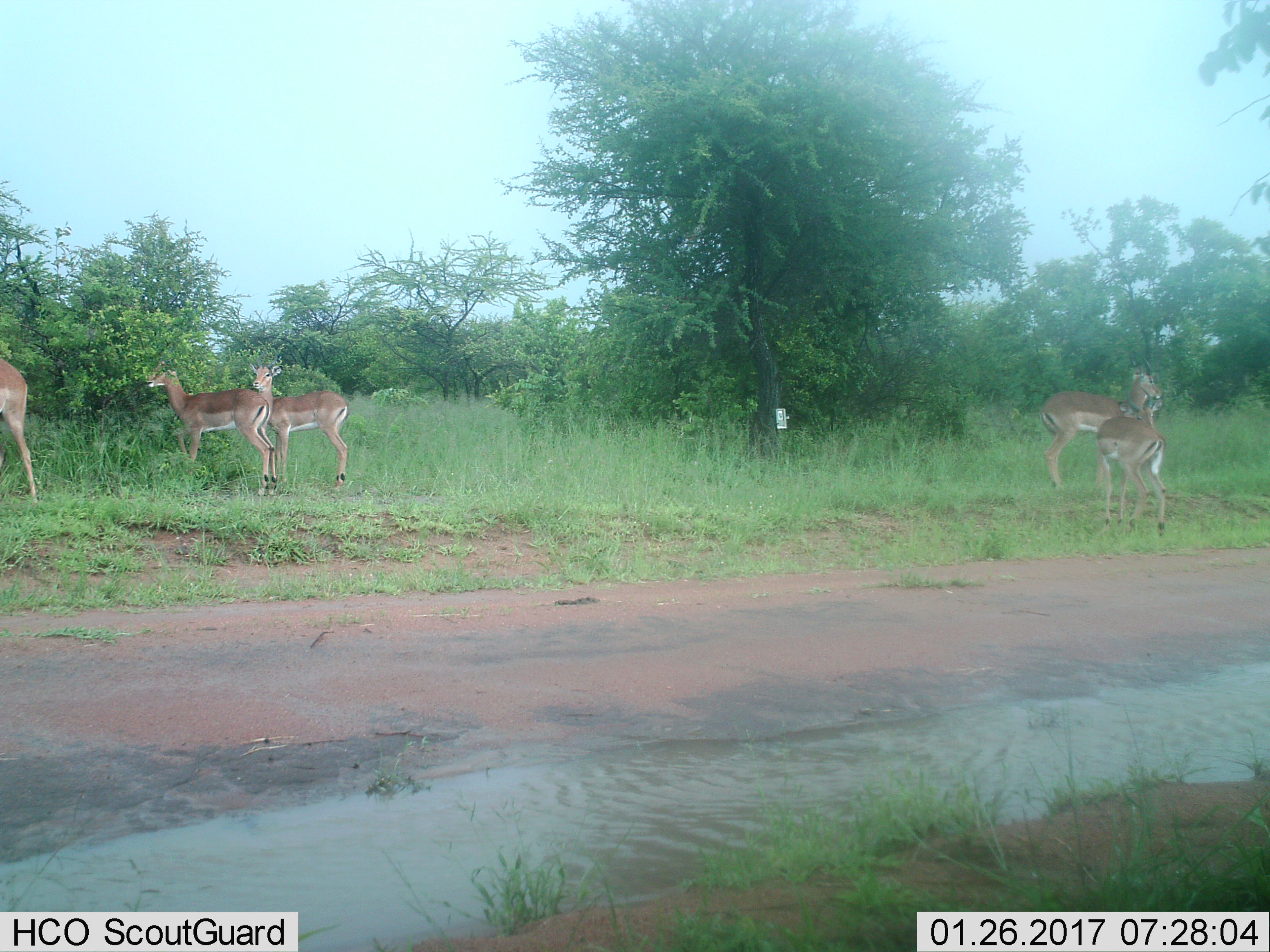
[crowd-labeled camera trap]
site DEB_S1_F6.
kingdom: Animalia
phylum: Chordata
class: Mammalia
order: Artiodactyla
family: Bovidae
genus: Aepyceros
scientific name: Aepyceros melampus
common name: impala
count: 5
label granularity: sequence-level